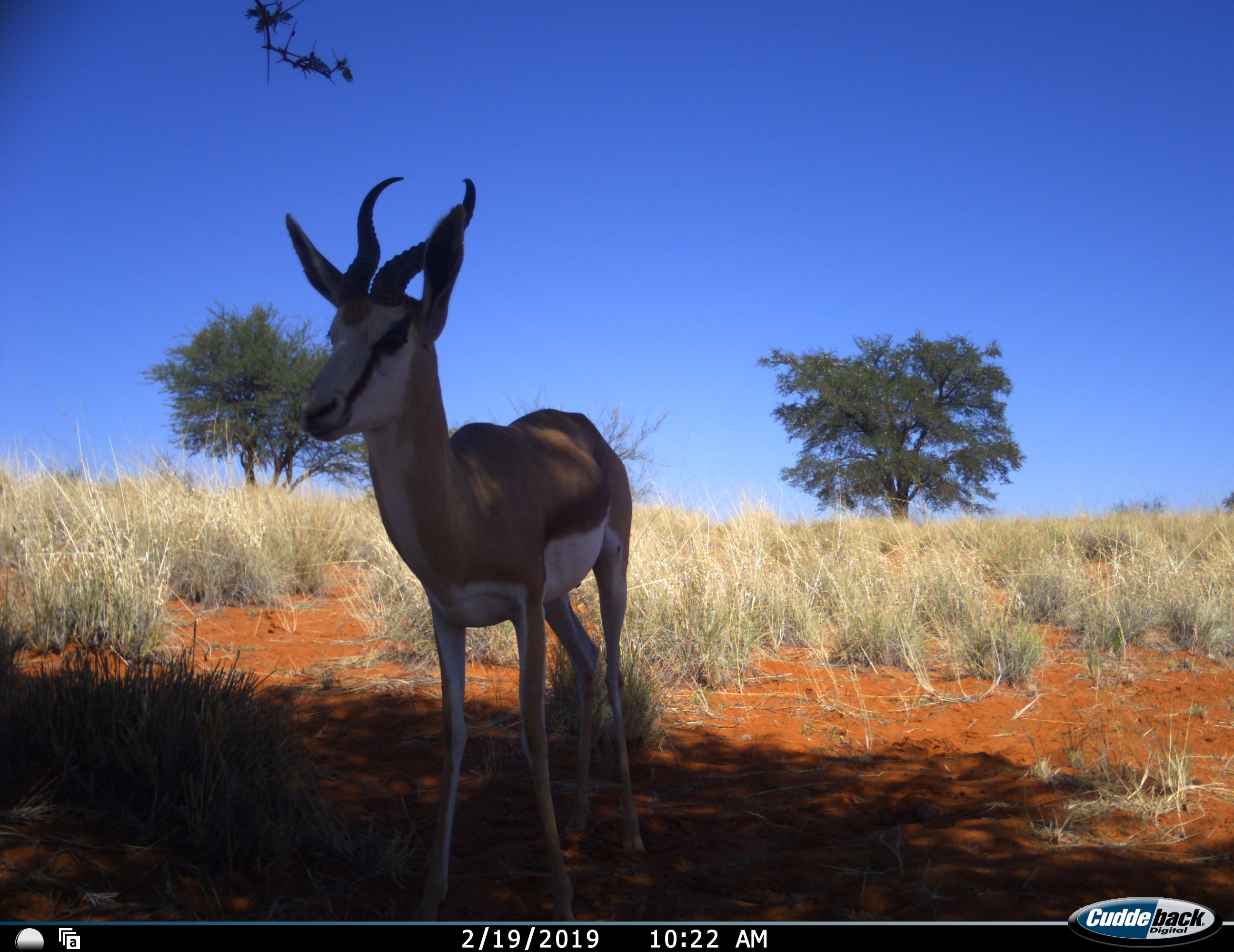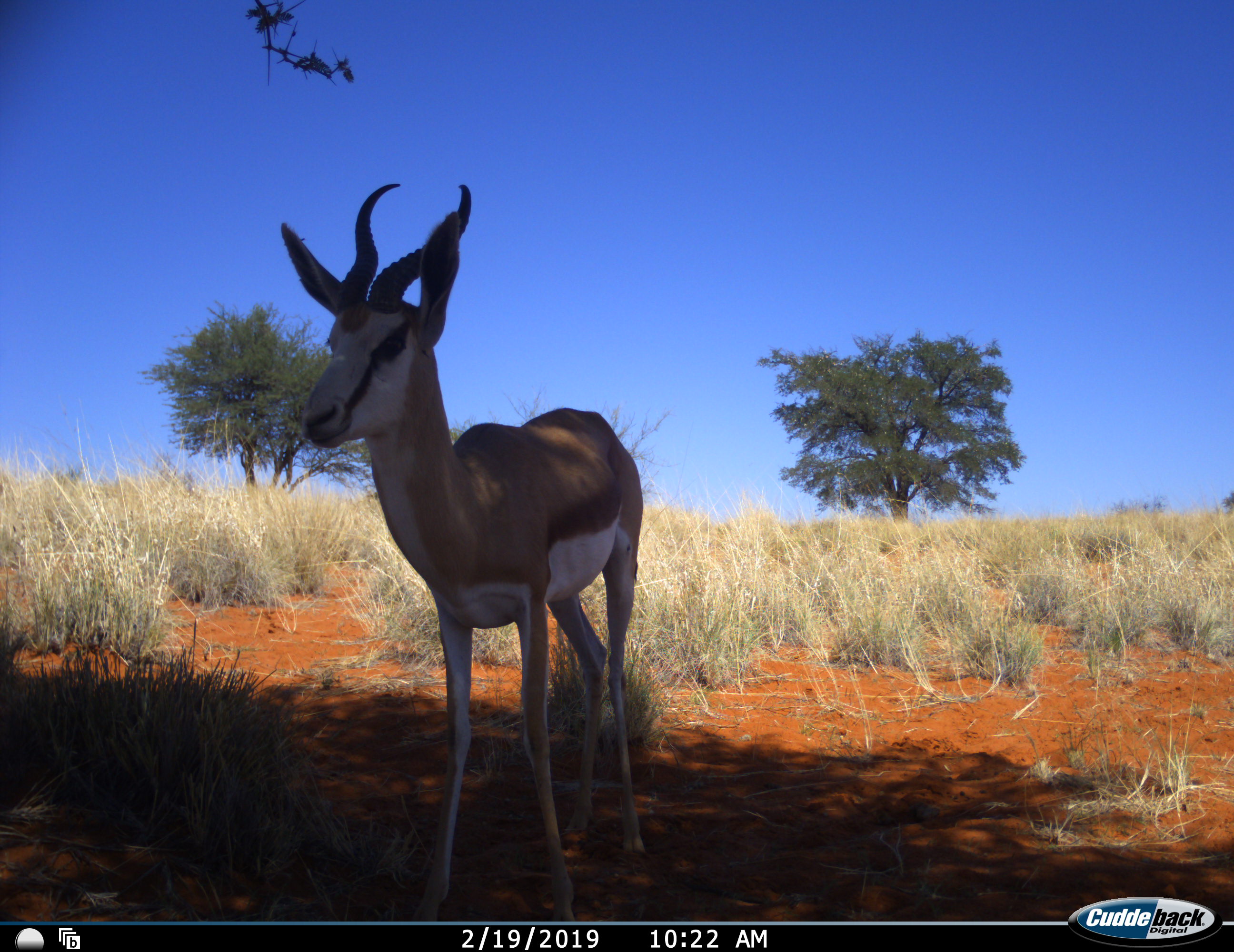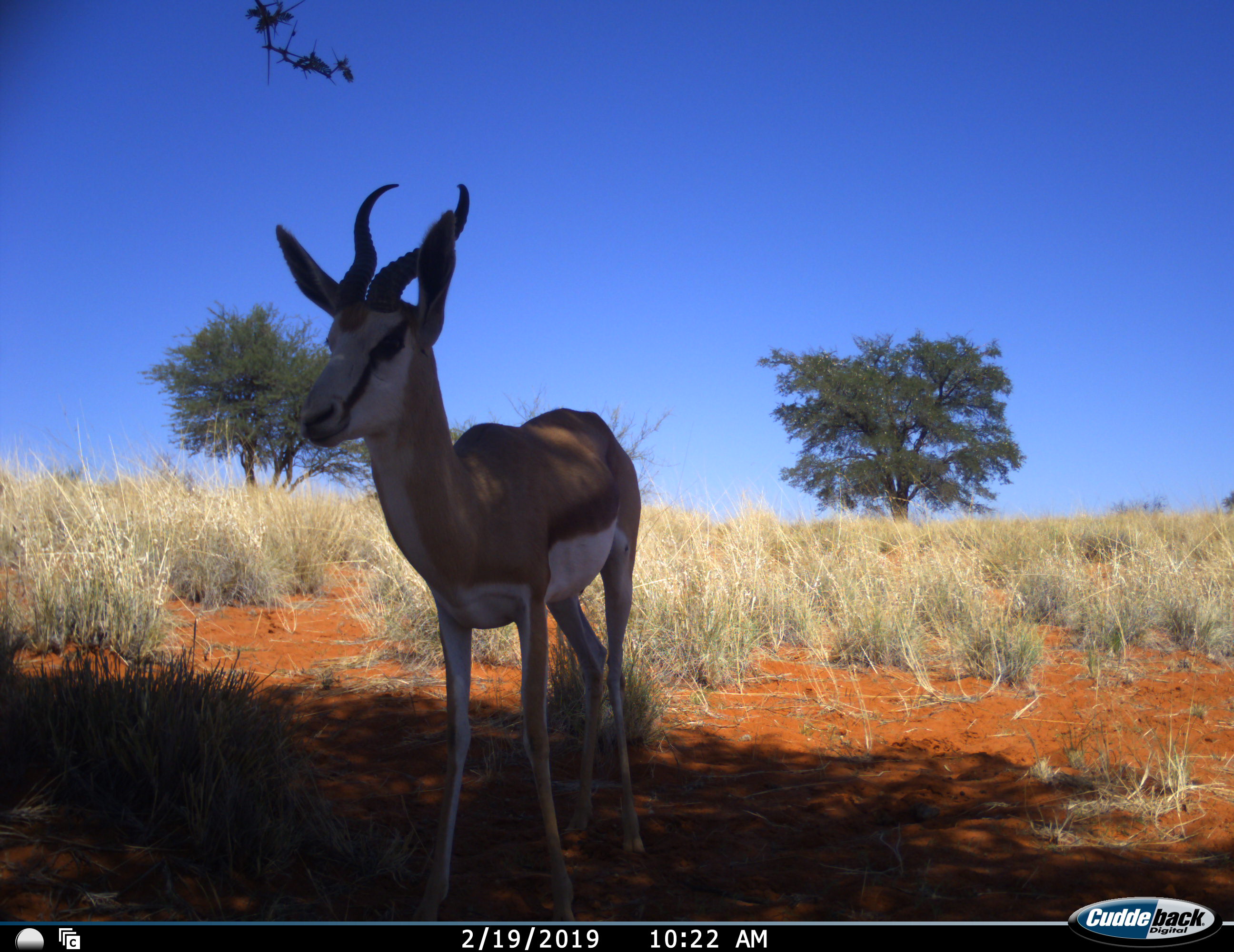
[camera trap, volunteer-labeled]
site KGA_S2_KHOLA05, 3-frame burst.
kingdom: Animalia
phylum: Chordata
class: Mammalia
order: Artiodactyla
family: Bovidae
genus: Antidorcas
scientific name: Antidorcas marsupialis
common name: springbok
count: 1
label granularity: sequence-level